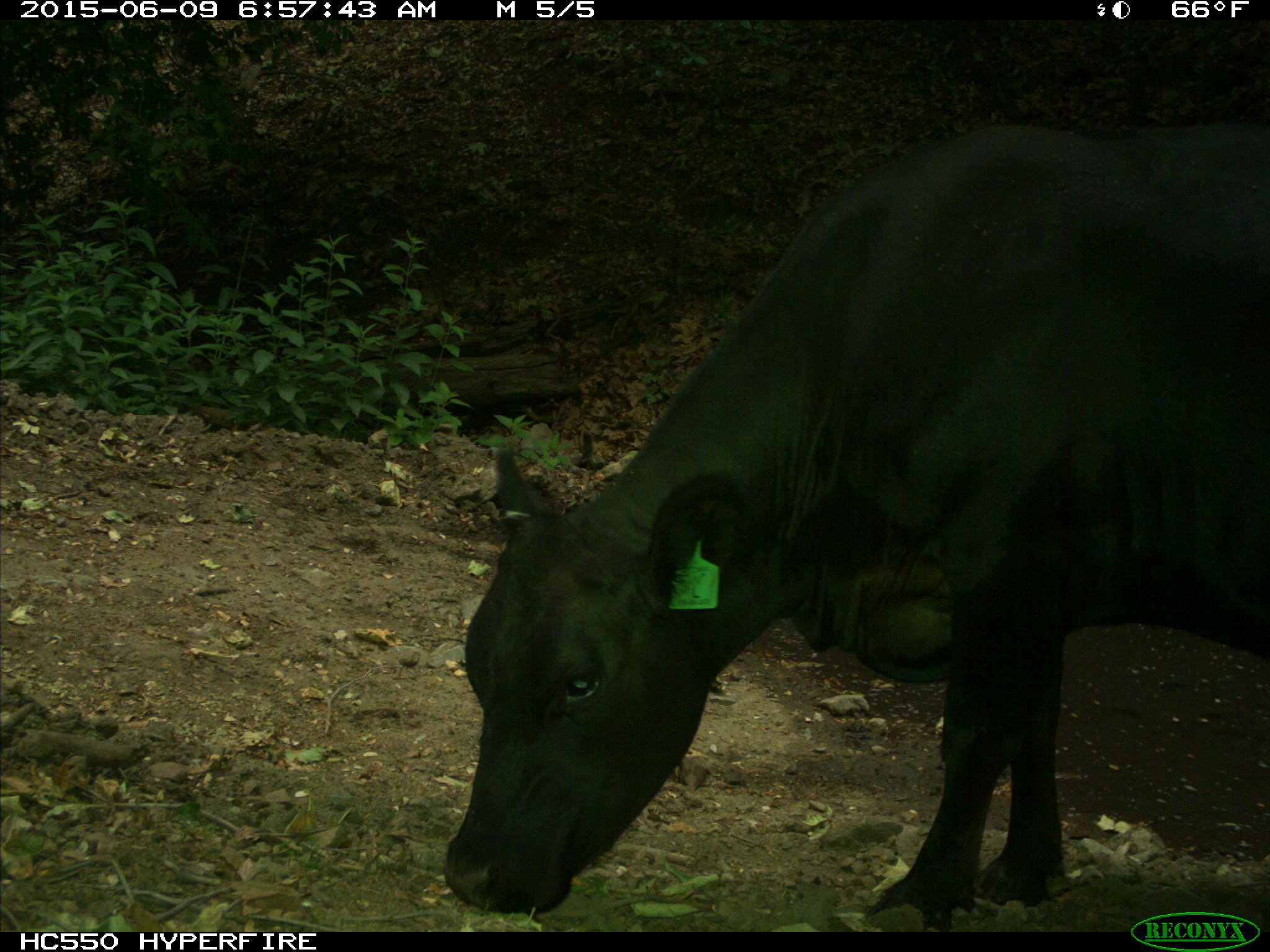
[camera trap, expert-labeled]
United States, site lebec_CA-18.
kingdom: Animalia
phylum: Chordata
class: Mammalia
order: Artiodactyla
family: Bovidae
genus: Bos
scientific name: Bos taurus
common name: domestic cow